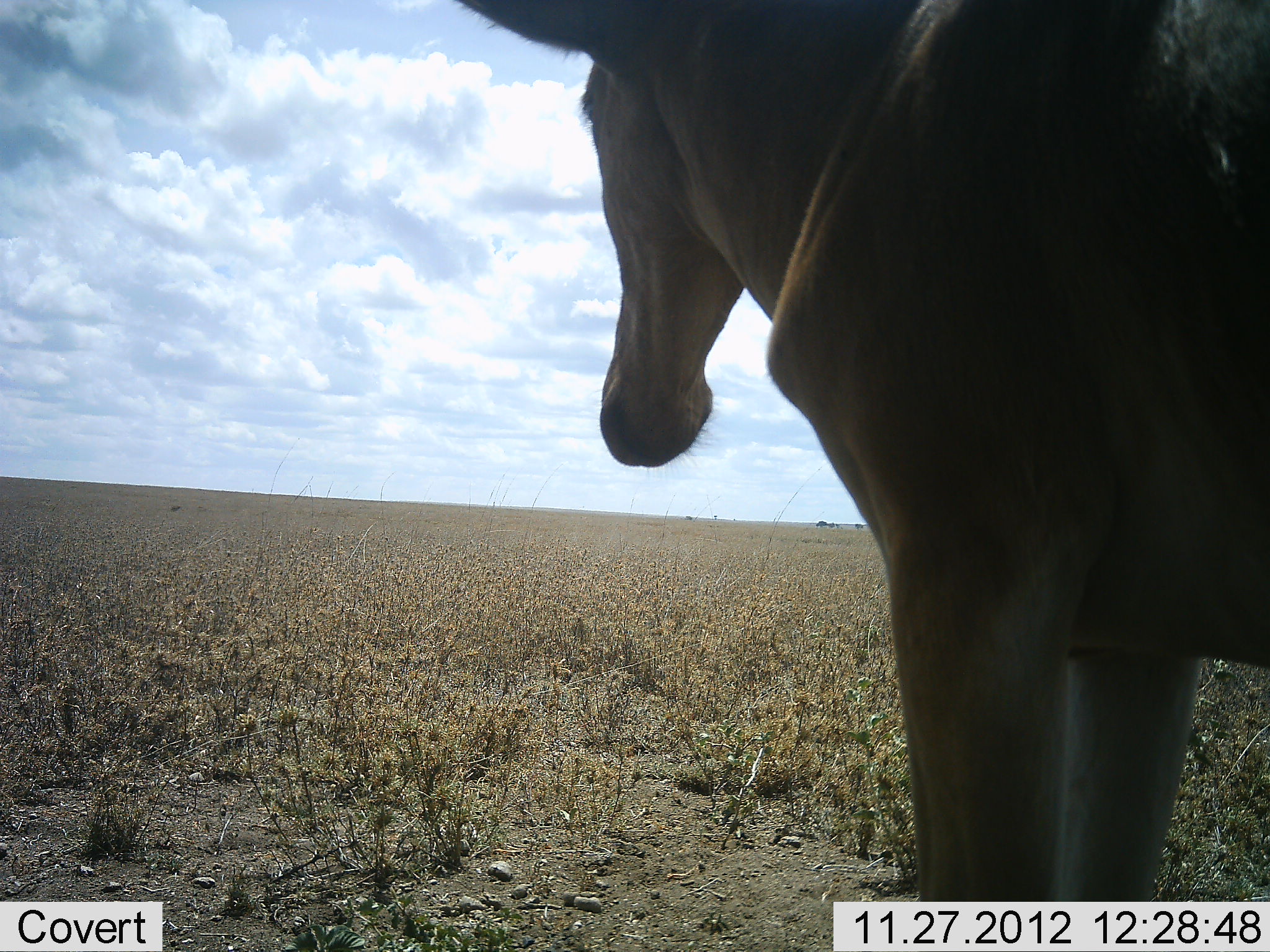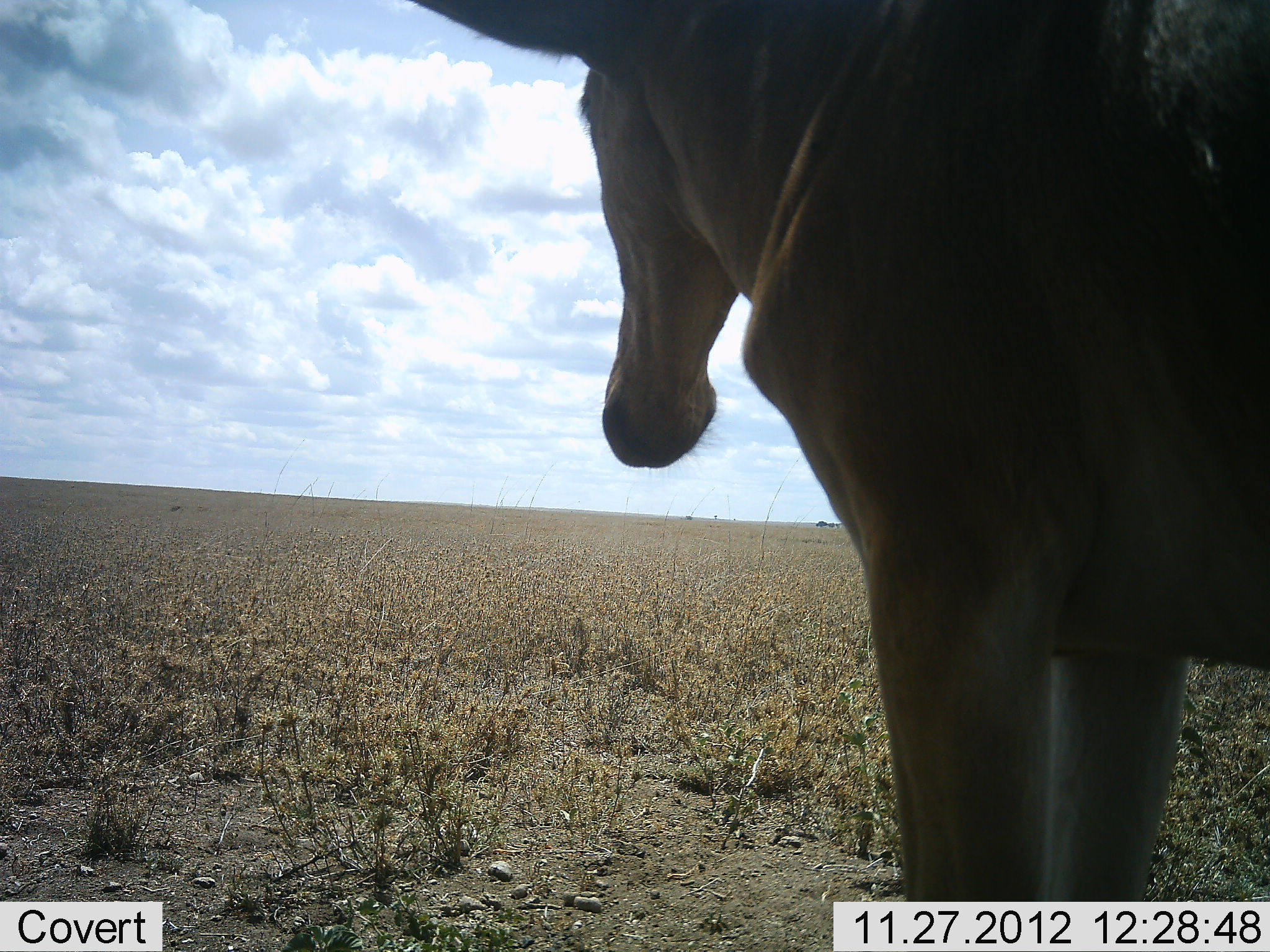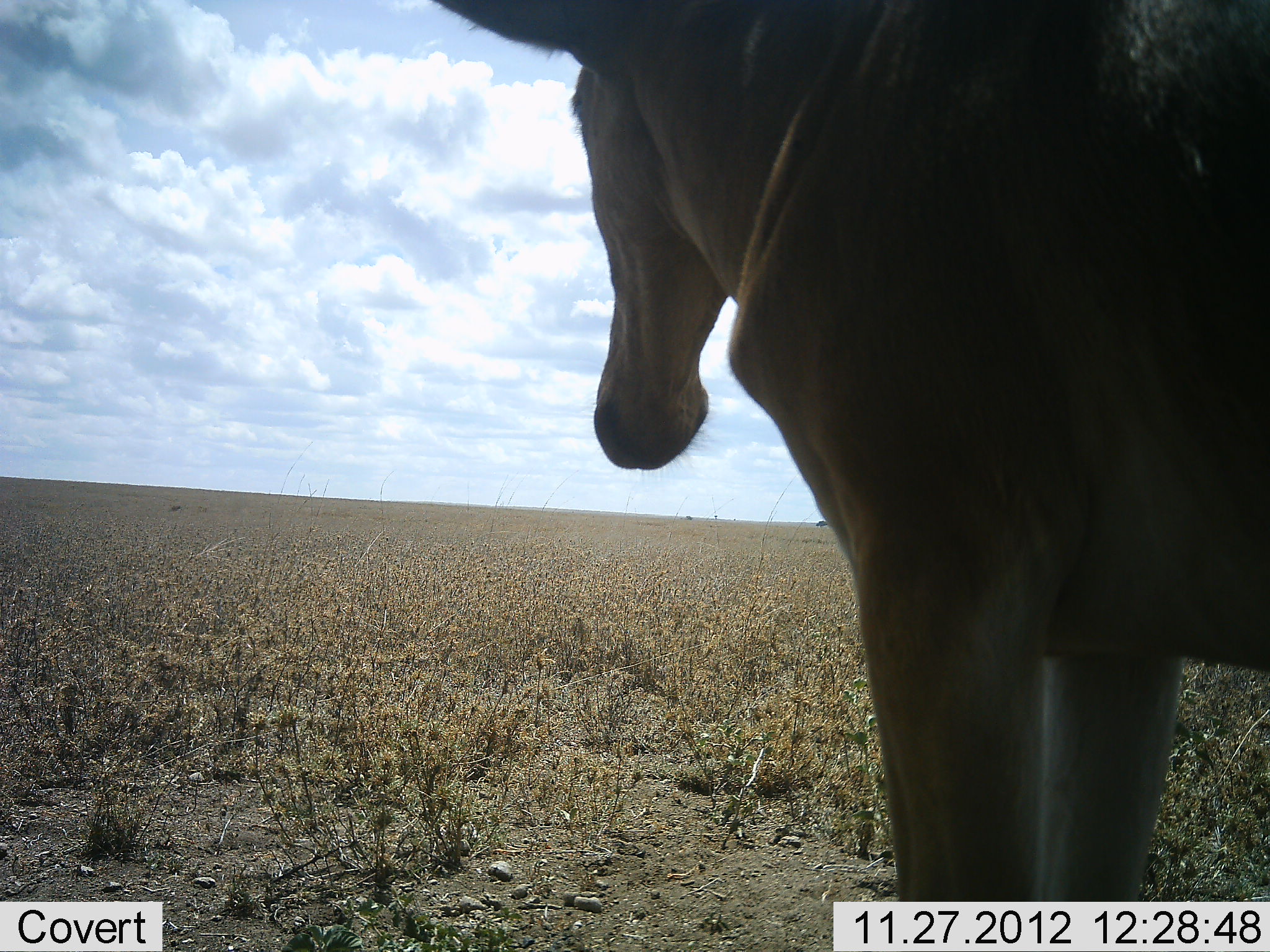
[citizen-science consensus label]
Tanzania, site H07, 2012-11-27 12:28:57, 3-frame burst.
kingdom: Animalia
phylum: Chordata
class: Mammalia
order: Artiodactyla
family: Bovidae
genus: Alcelaphus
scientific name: Alcelaphus buselaphus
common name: hartebeest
Hartebeest (Alcelaphus buselaphus), count 1. Behavior (volunteer vote fractions): standing 100%, resting 0%, moving 0%, interacting 0%. Young present (vote fraction): 0%. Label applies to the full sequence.